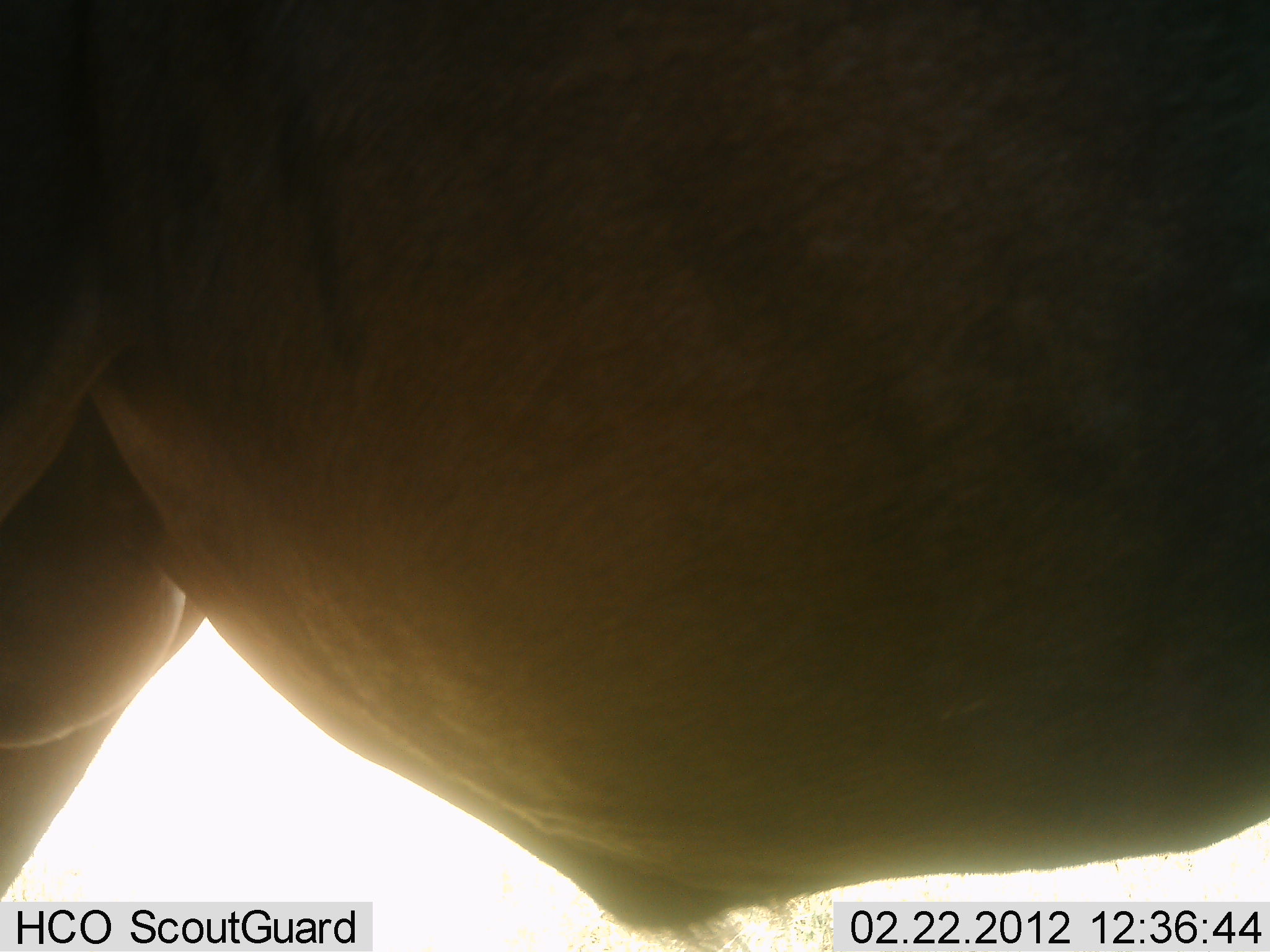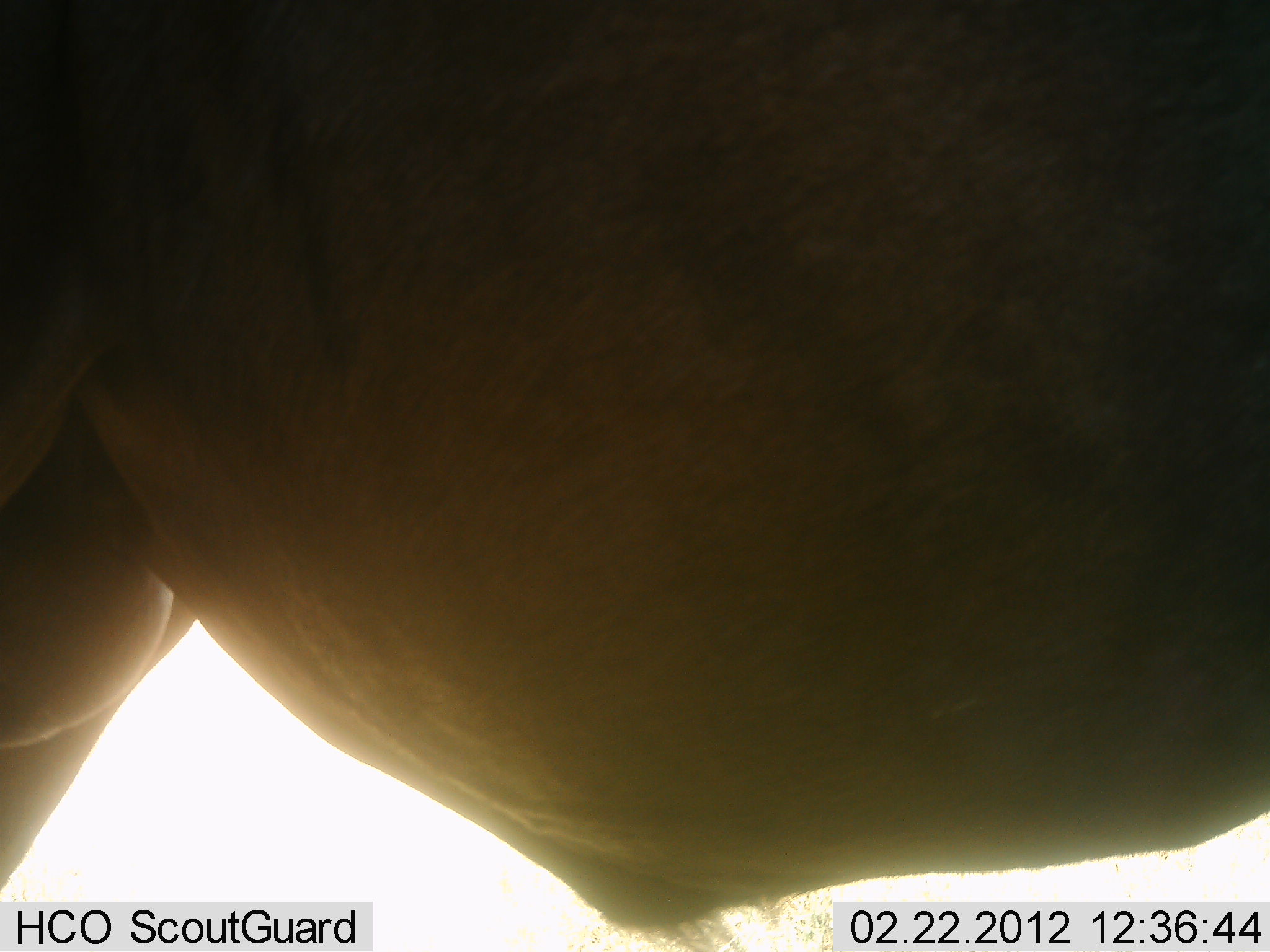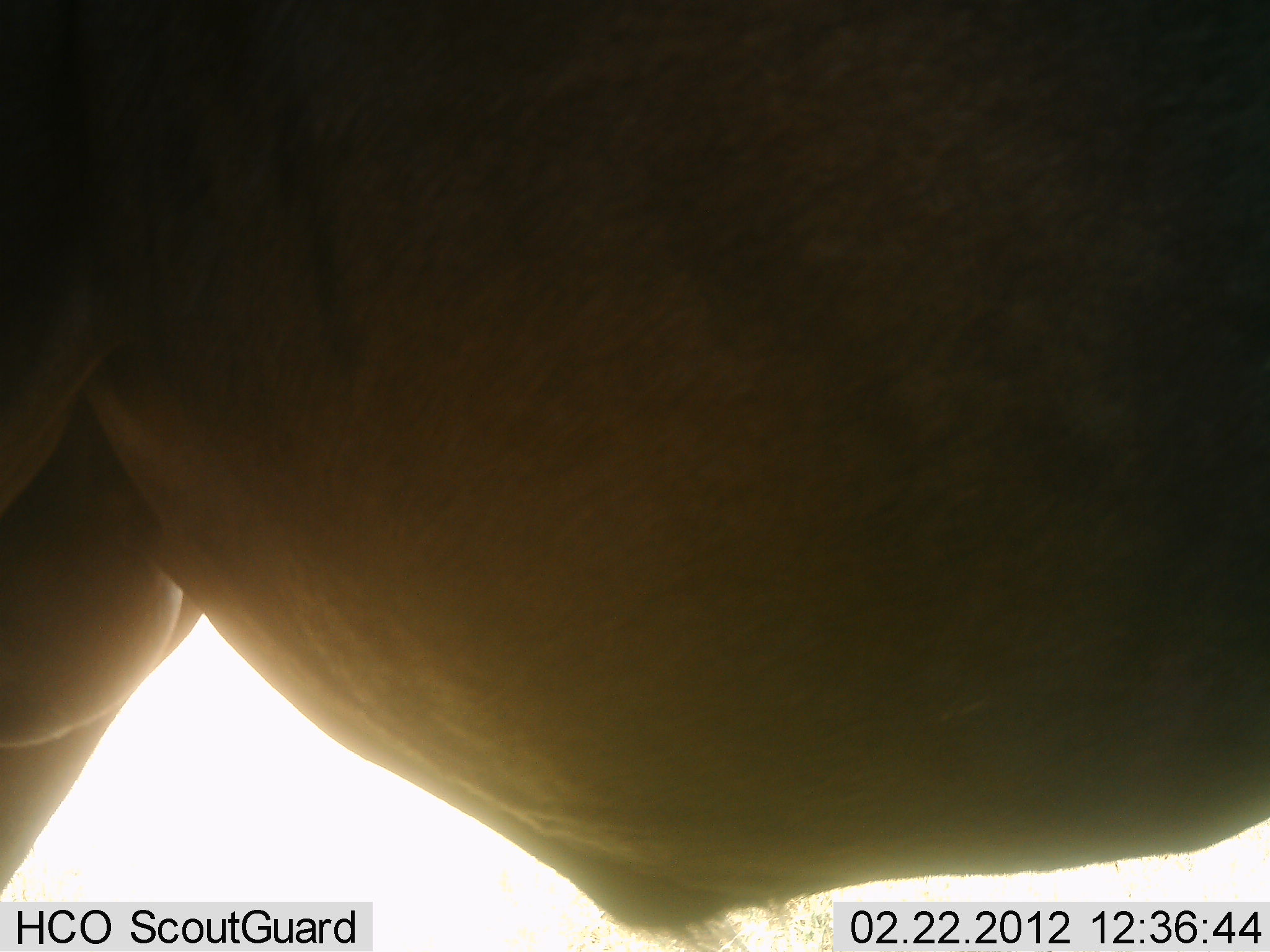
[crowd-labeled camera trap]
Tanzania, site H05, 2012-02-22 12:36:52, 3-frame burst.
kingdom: Animalia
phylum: Chordata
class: Mammalia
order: Artiodactyla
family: Bovidae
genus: Alcelaphus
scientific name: Alcelaphus buselaphus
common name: hartebeest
Hartebeest (Alcelaphus buselaphus), count 1. Behavior (volunteer vote fractions): standing 100%, resting 0%, moving 0%, interacting 0%. Young present (vote fraction): 0%. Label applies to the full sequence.